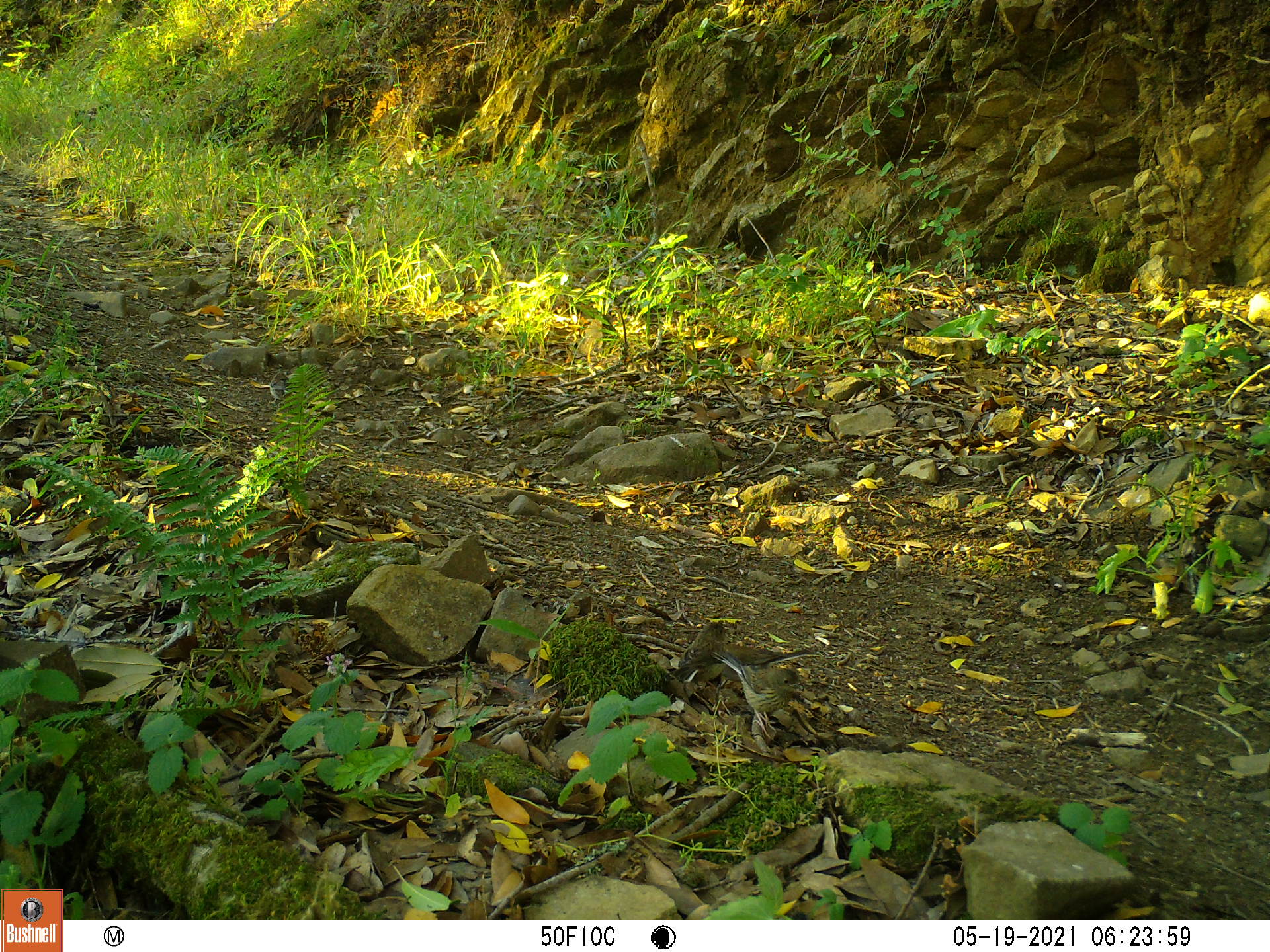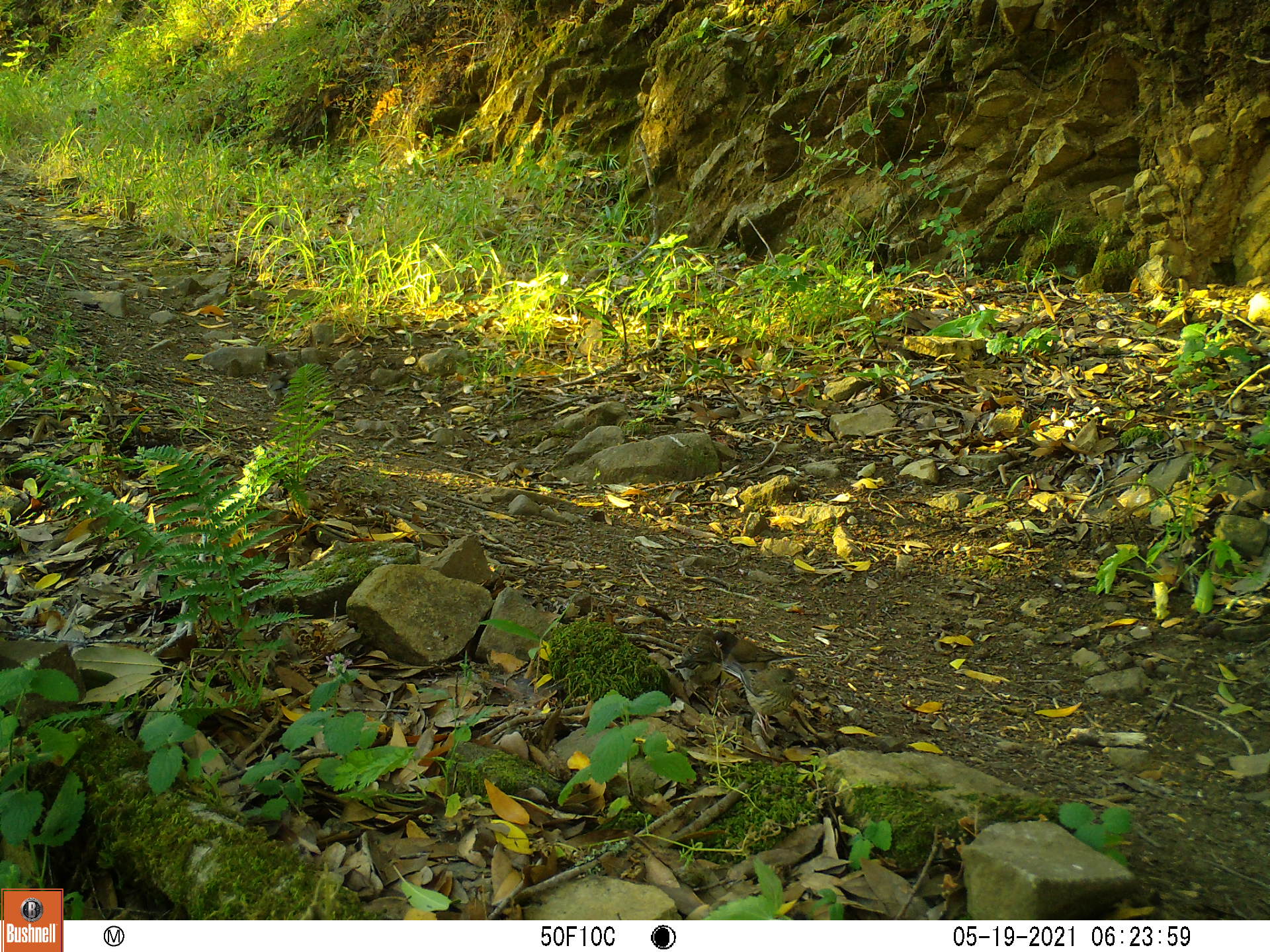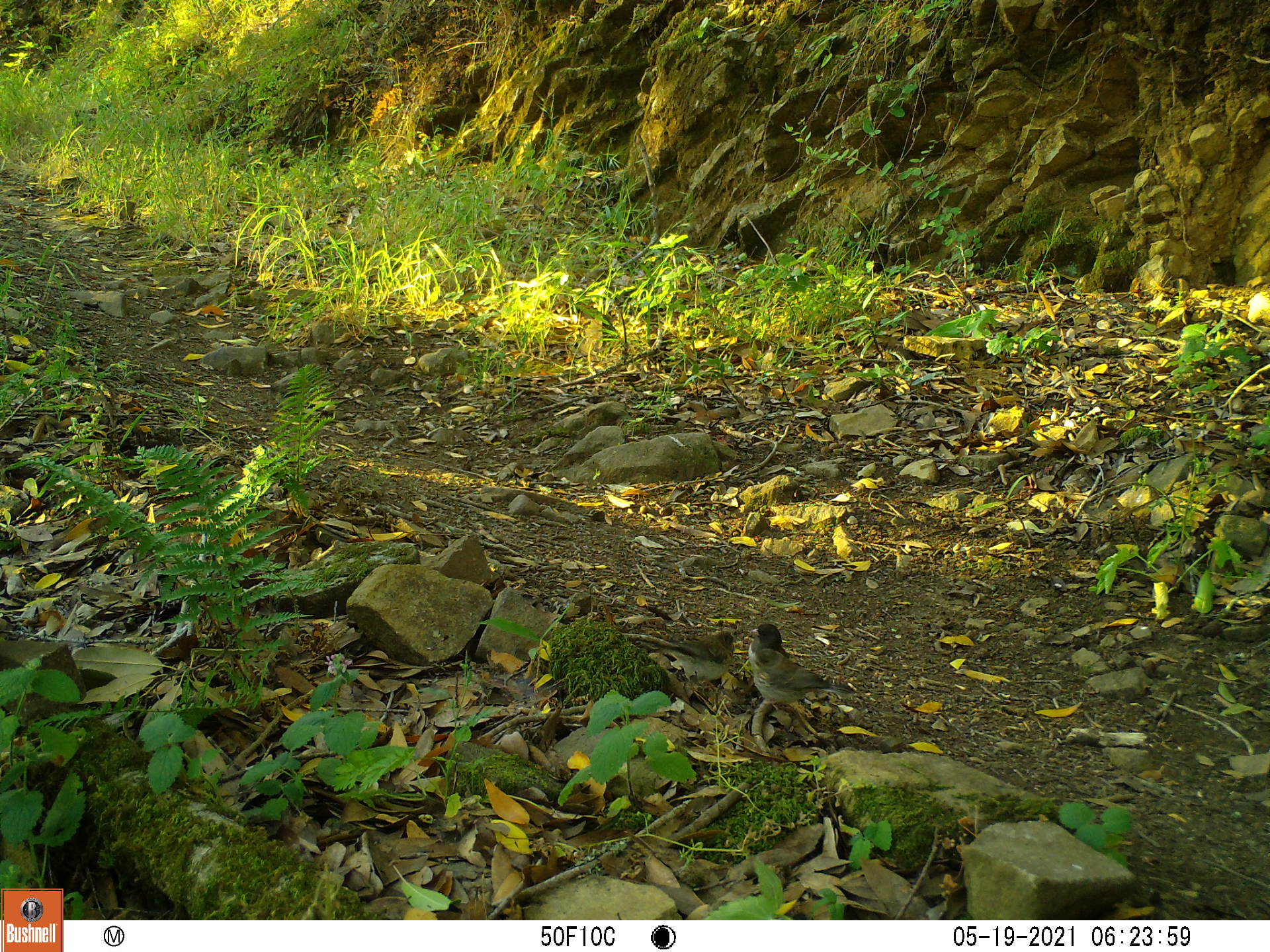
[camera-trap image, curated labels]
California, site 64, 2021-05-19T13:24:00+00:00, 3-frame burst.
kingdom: Animalia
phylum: Chordata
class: Aves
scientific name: Aves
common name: bird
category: unknown bird